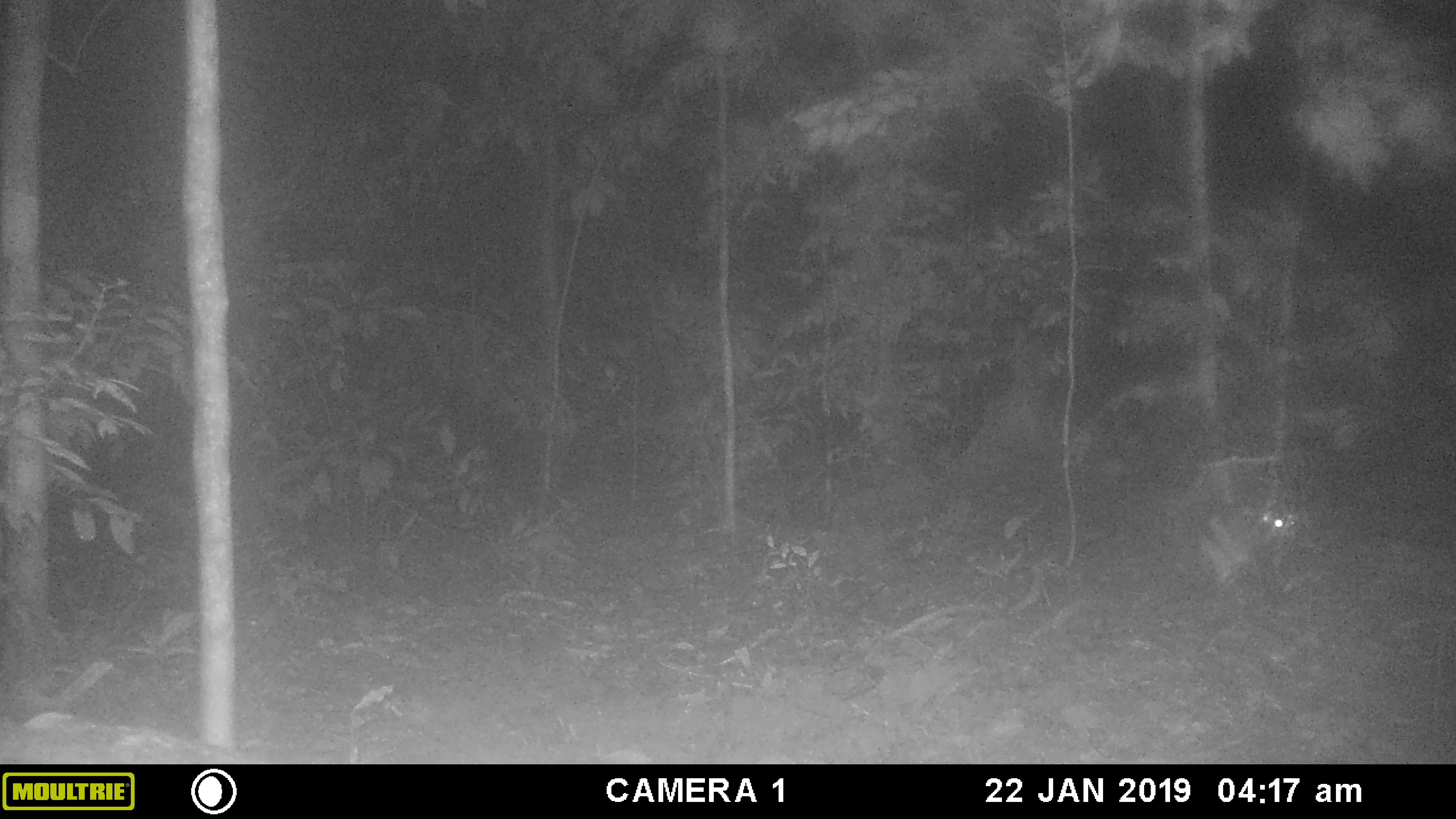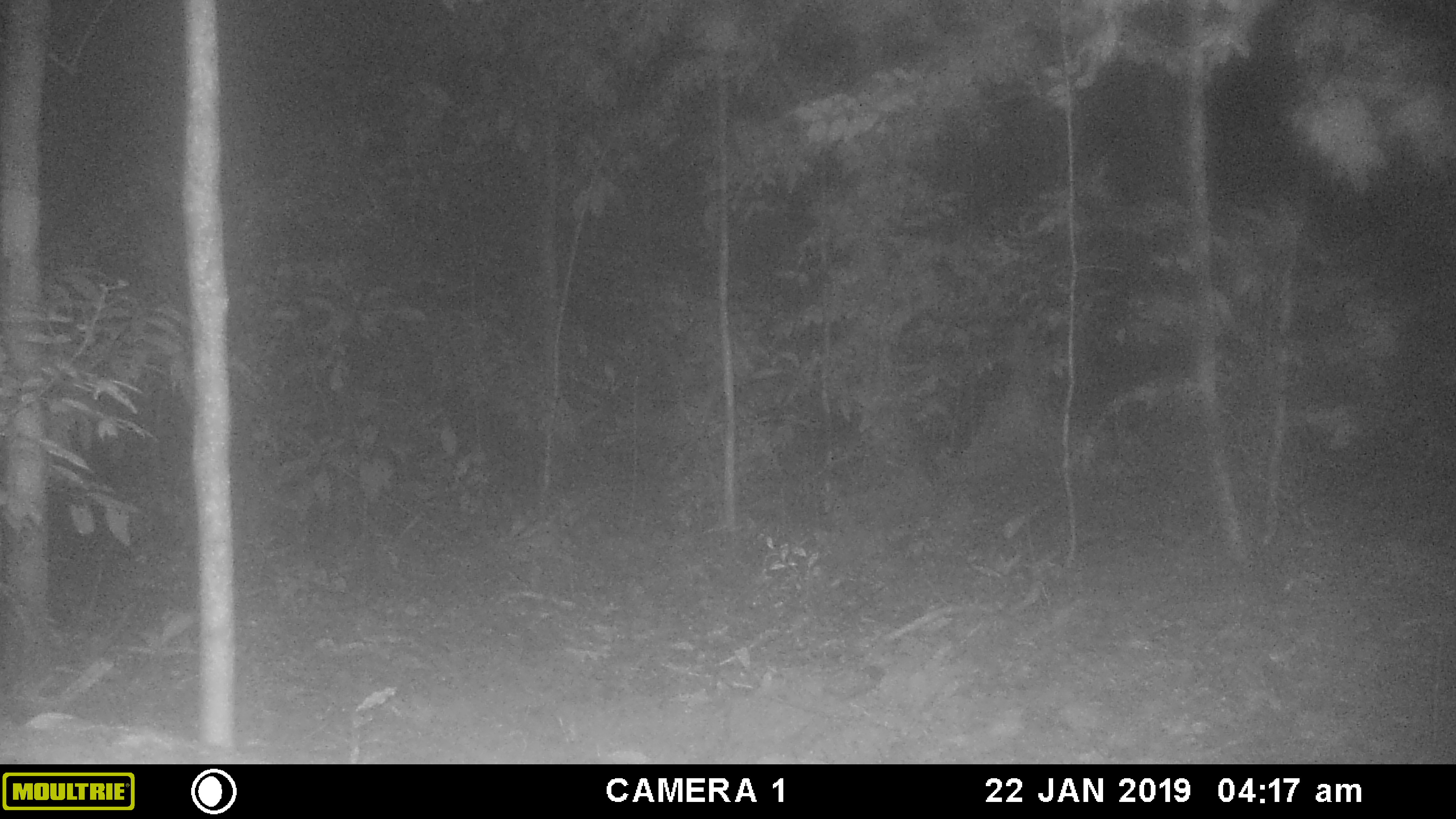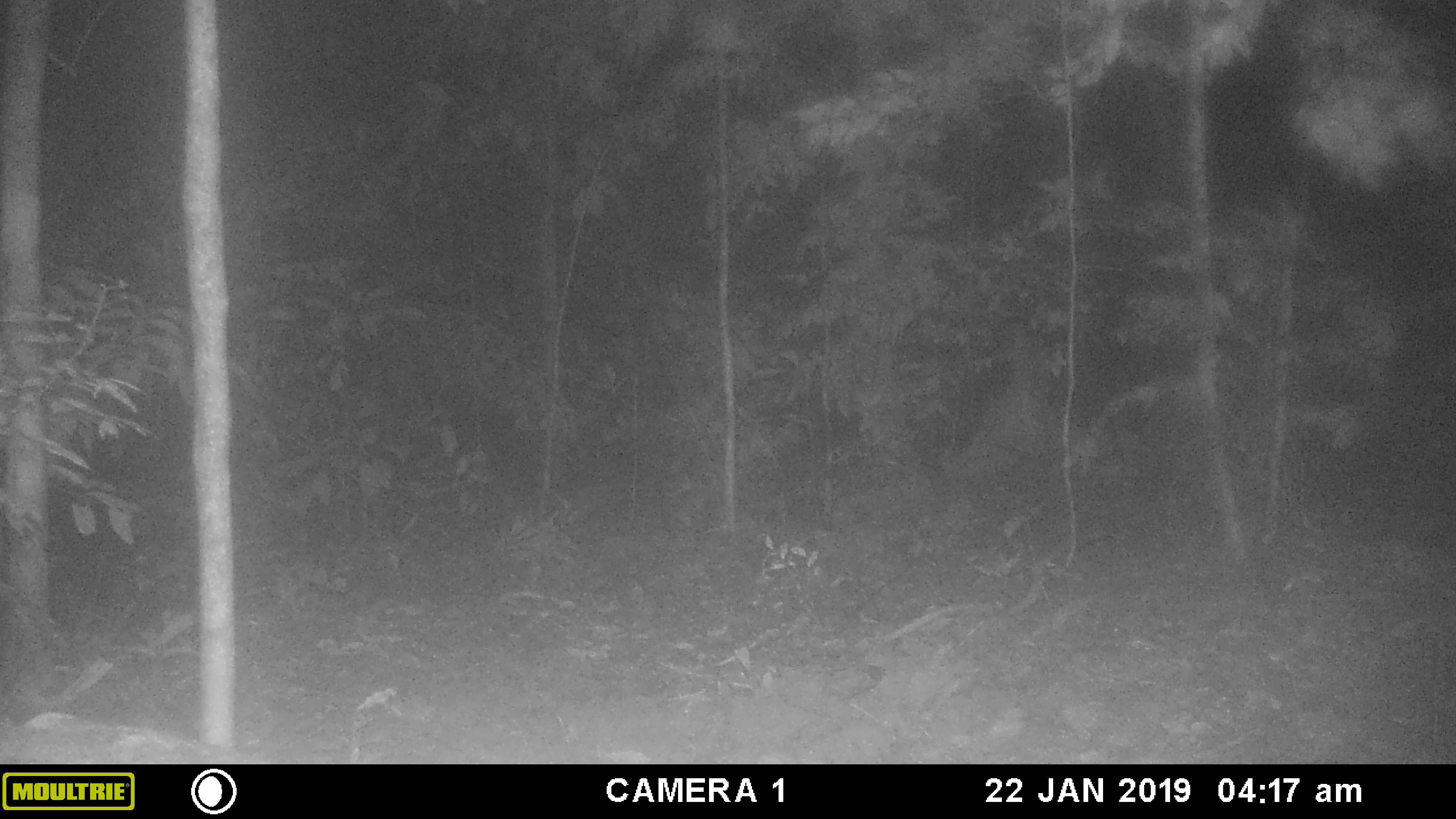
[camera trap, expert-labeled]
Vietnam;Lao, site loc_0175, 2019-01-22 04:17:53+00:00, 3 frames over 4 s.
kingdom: Animalia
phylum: Chordata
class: Mammalia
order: Lagomorpha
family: Leporidae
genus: Nesolagus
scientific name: Nesolagus timminsi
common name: annamite striped rabbit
Annamite striped rabbit (Nesolagus timminsi). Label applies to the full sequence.